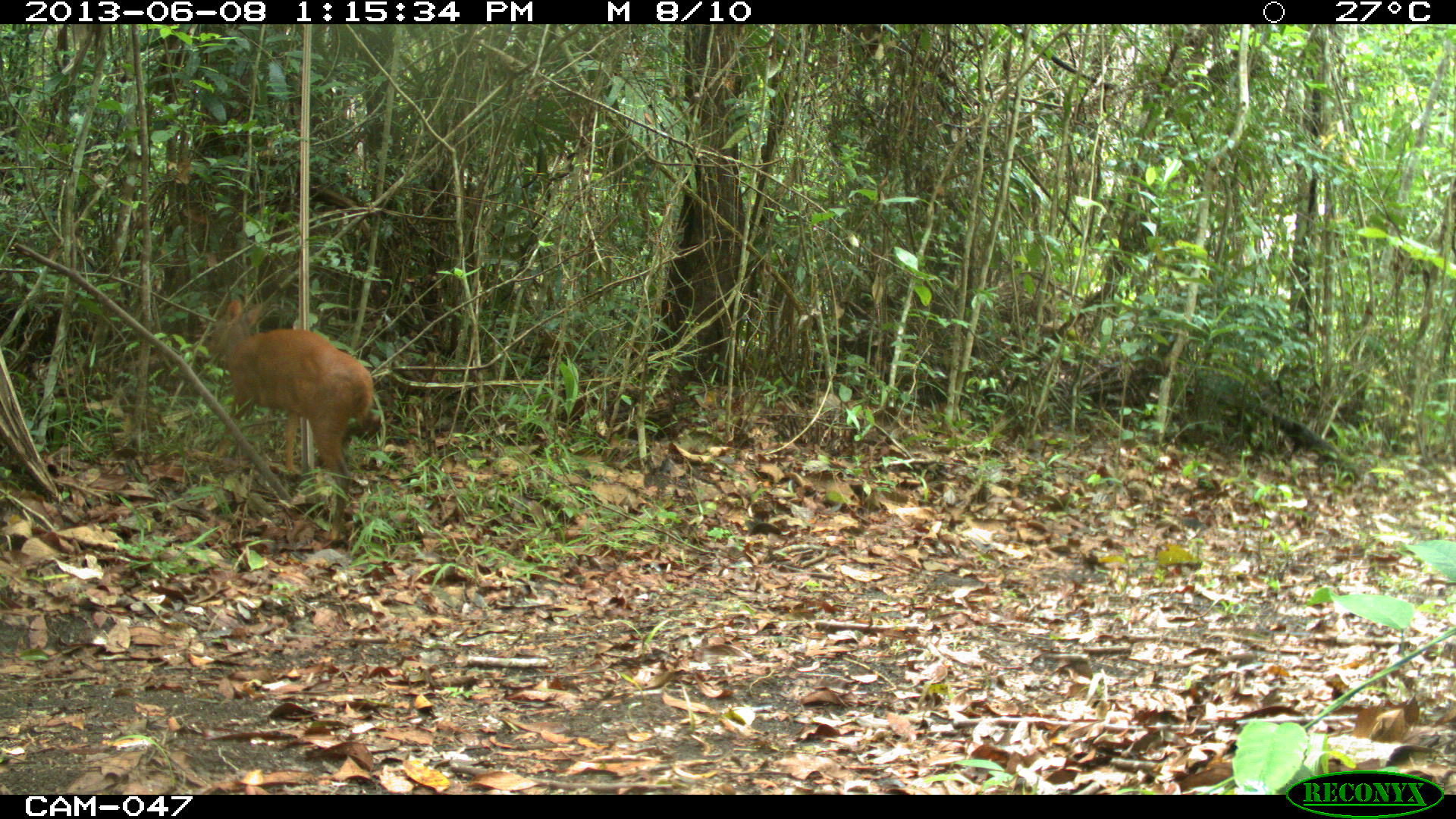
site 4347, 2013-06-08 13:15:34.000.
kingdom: Animalia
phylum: Chordata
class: Mammalia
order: Artiodactyla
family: Cervidae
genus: Mazama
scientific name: Mazama temama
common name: central american red brocket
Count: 1.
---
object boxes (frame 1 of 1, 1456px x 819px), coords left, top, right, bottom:
mazama temama: 204, 298, 371, 547